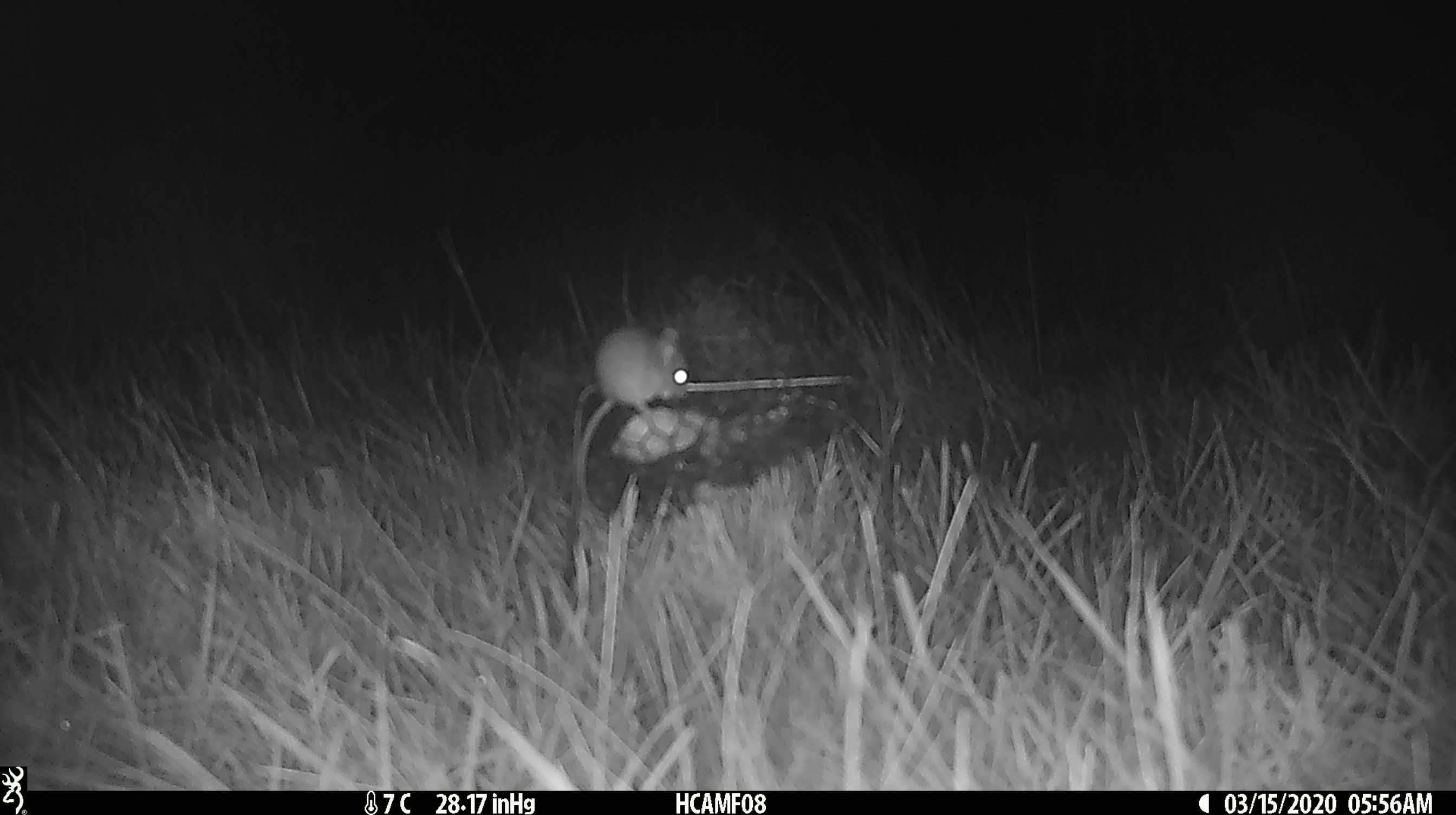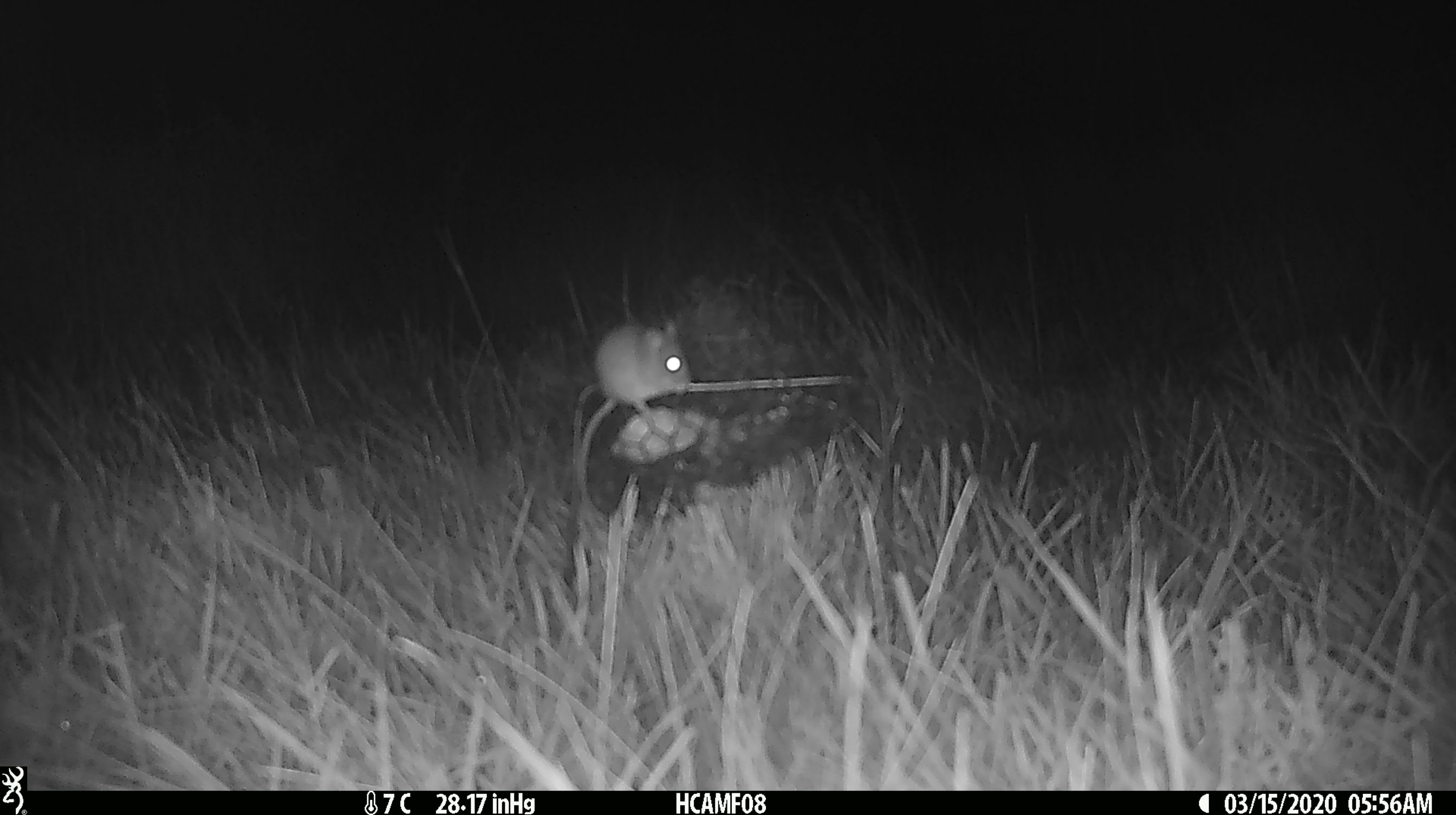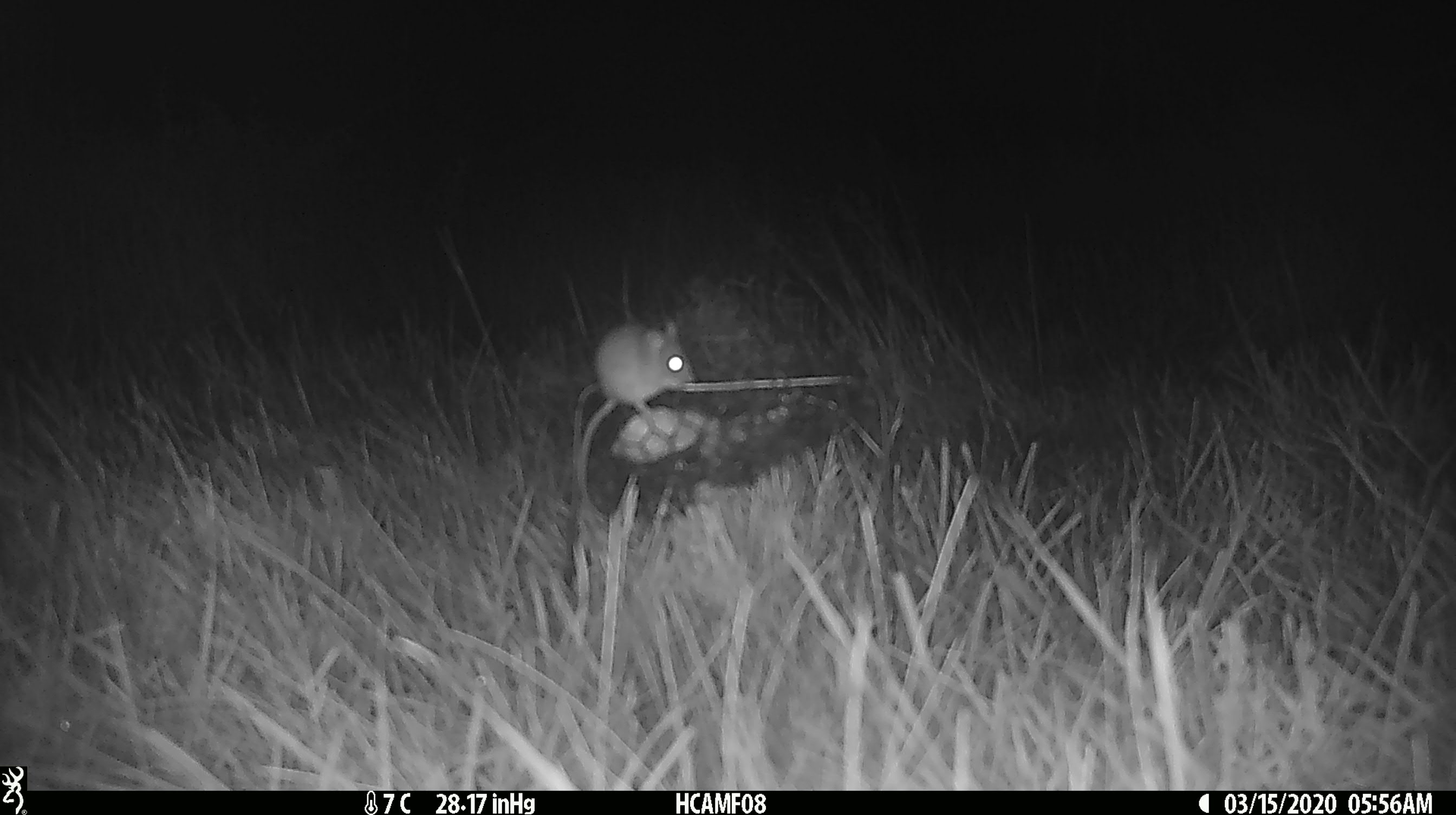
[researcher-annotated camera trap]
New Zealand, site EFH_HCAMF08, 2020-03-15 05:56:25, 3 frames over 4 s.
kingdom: Animalia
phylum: Chordata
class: Mammalia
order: Rodentia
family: Muridae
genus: Mus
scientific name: Mus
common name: mouse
Mouse (Mus).